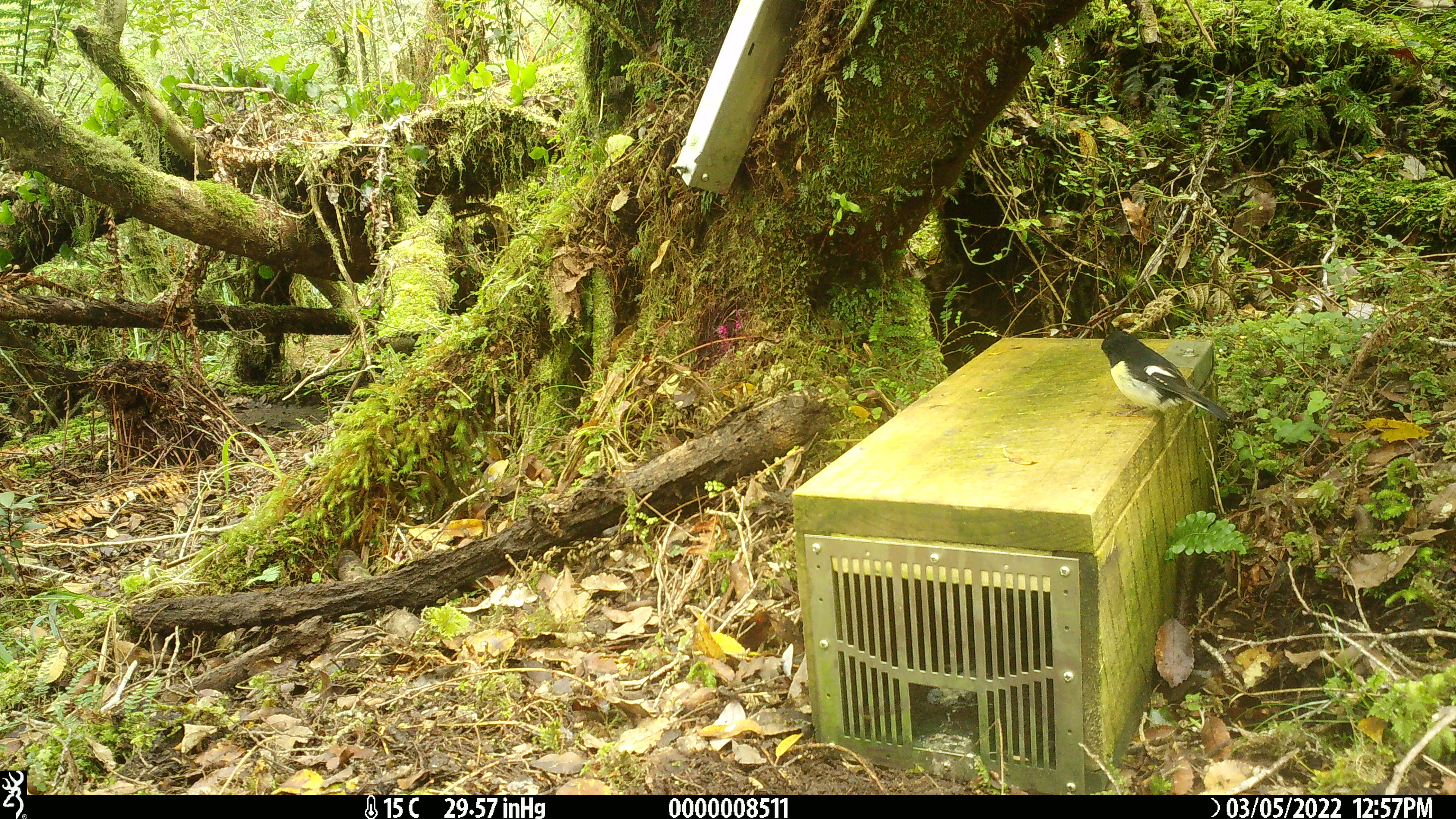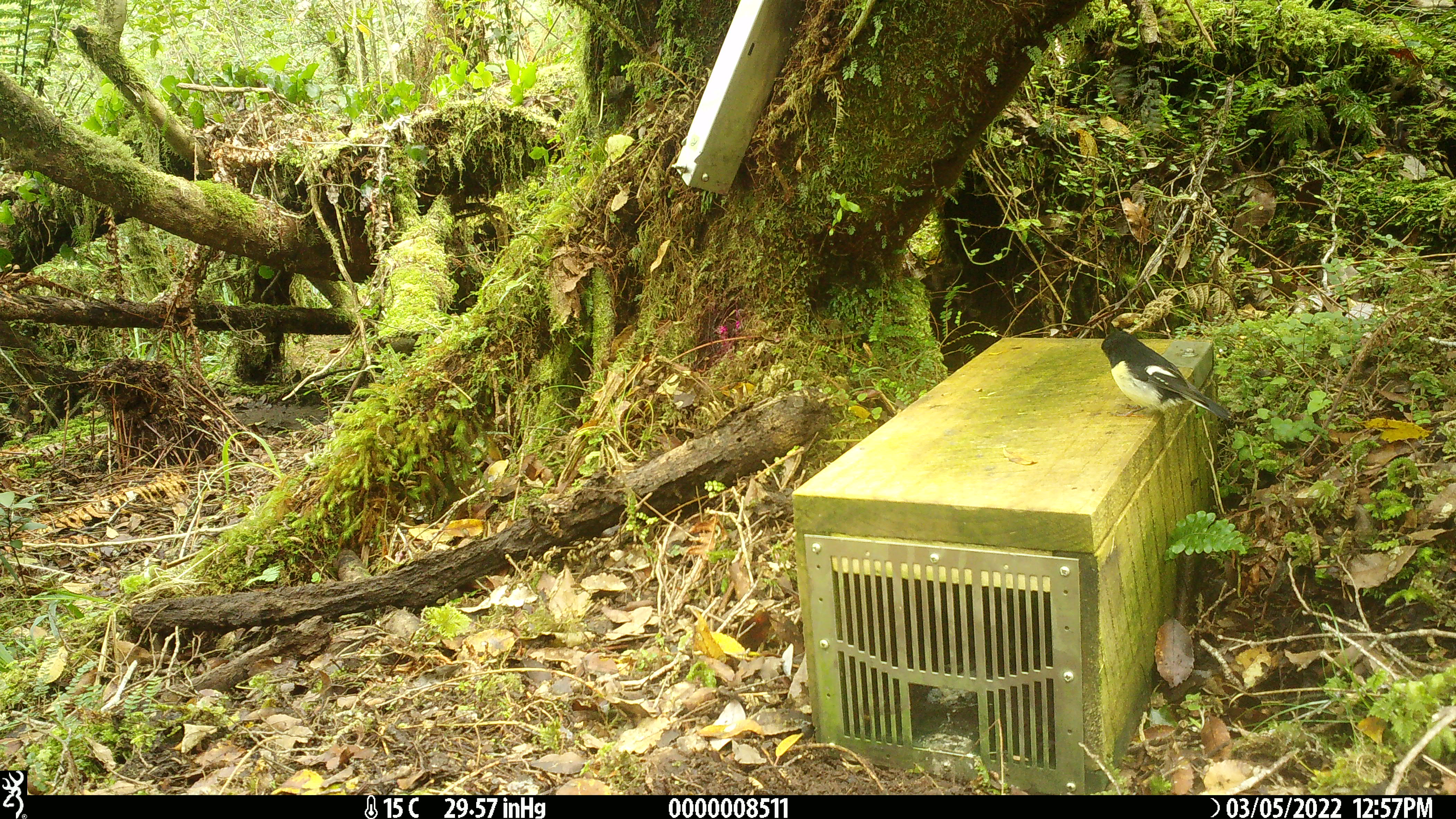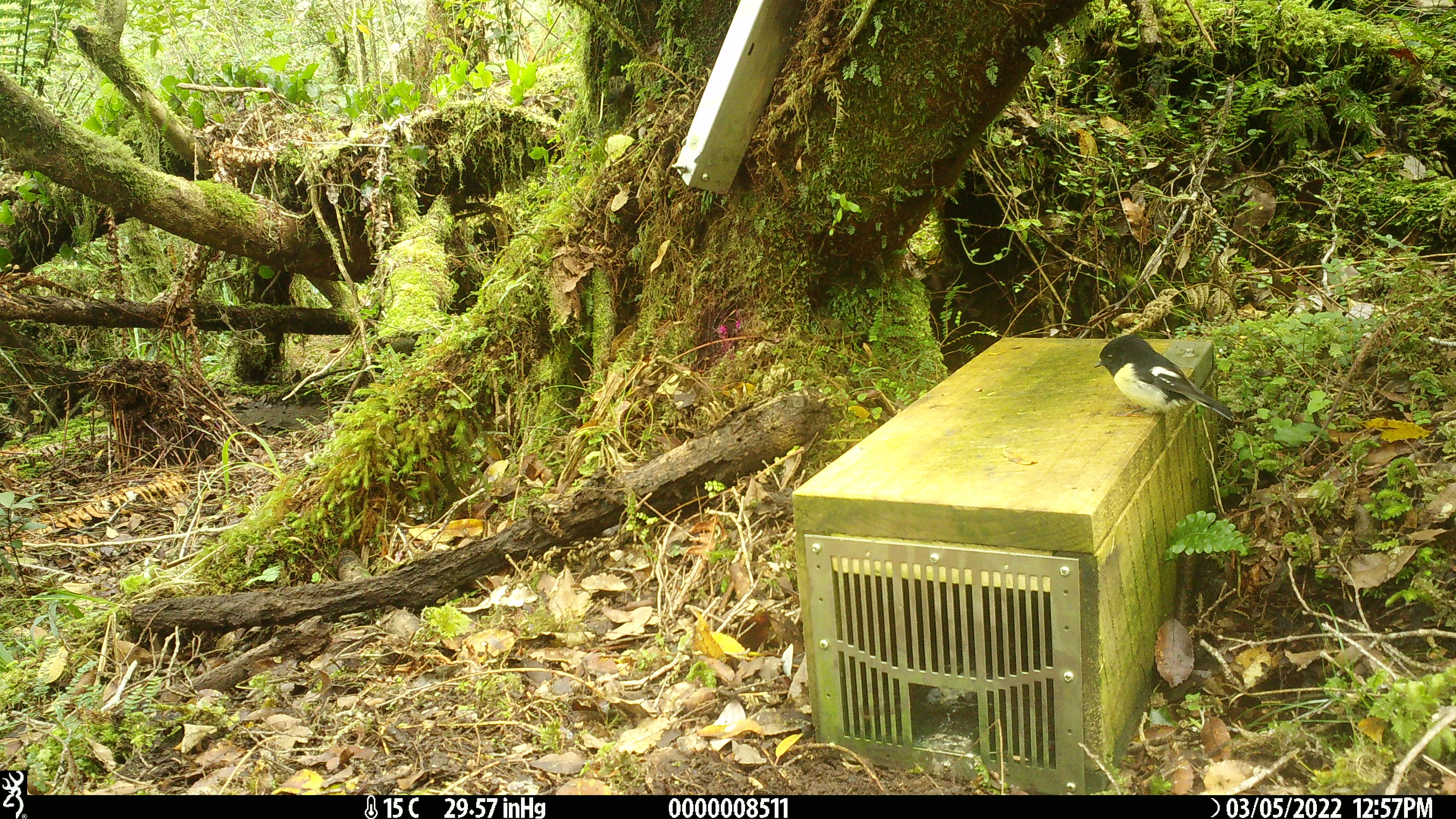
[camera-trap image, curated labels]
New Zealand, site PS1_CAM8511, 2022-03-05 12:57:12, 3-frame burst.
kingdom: Animalia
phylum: Chordata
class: Aves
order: Passeriformes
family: Petroicidae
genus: Petroica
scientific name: Petroica macrocephala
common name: tomtit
Tomtit (Petroica macrocephala).